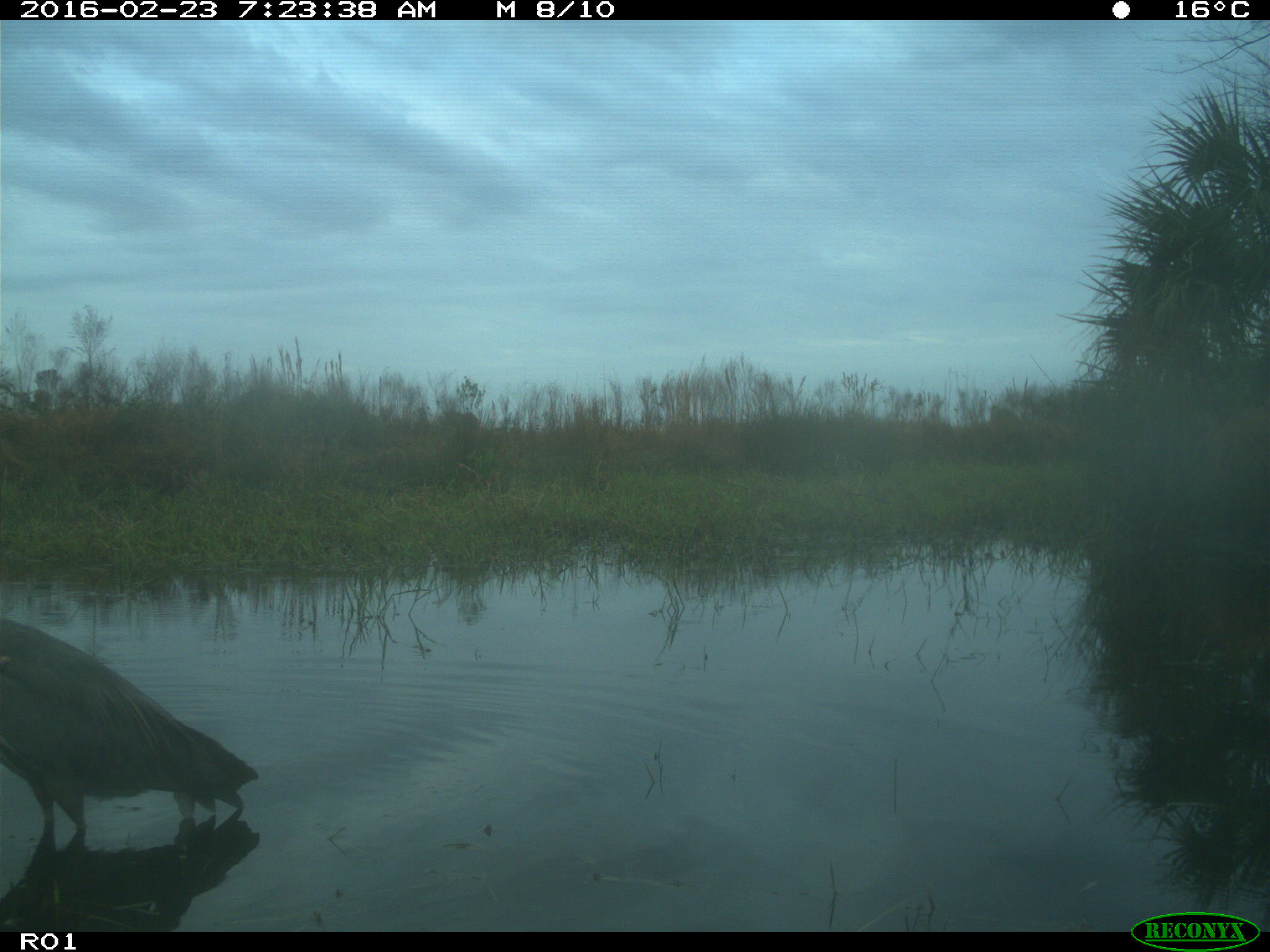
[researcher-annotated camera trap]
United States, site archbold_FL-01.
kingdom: Animalia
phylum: Chordata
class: Aves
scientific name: Aves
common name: birds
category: unidentified bird